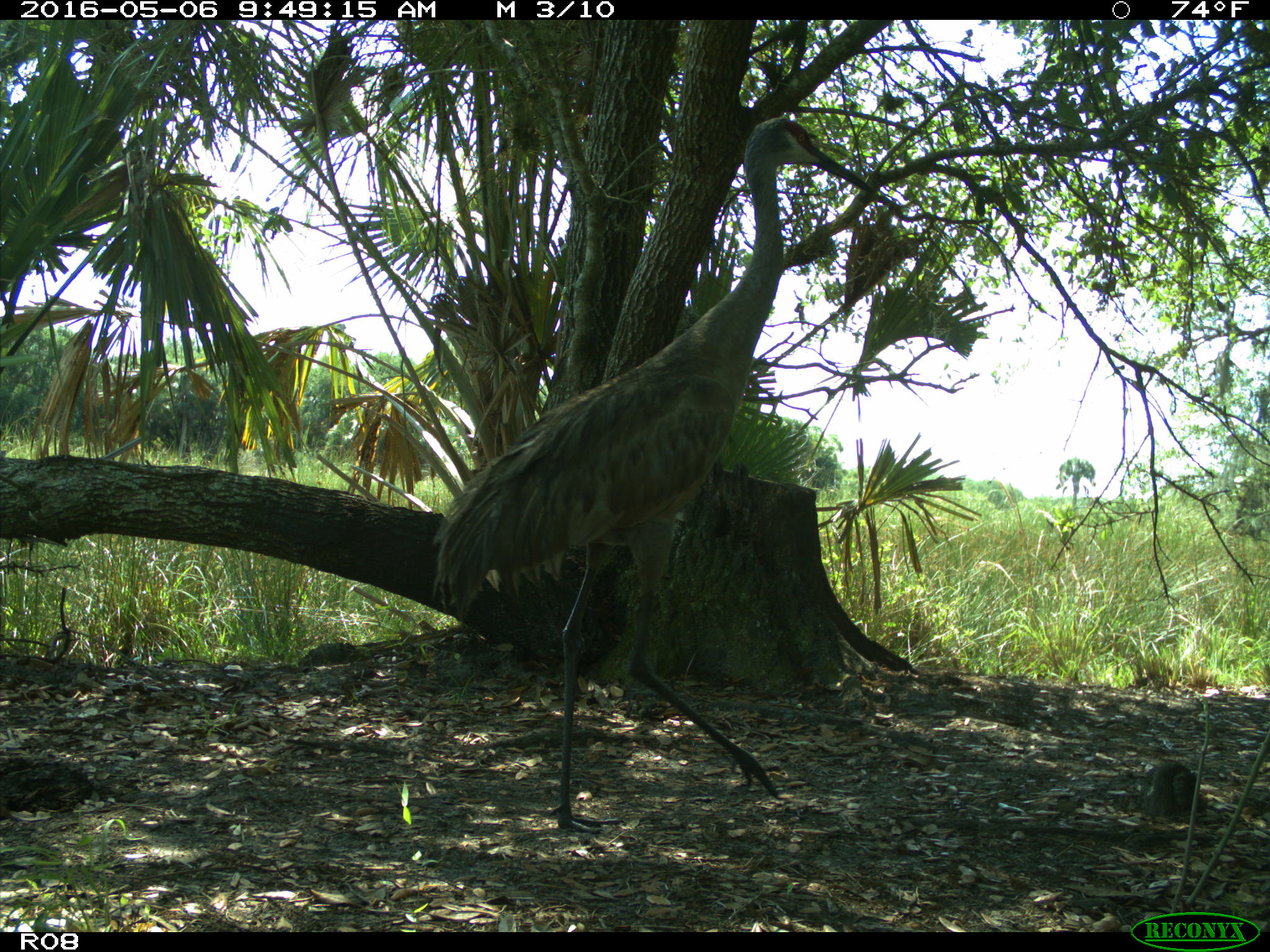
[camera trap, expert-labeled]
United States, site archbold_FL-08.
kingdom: Animalia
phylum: Chordata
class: Aves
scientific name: Aves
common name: birds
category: unidentified bird